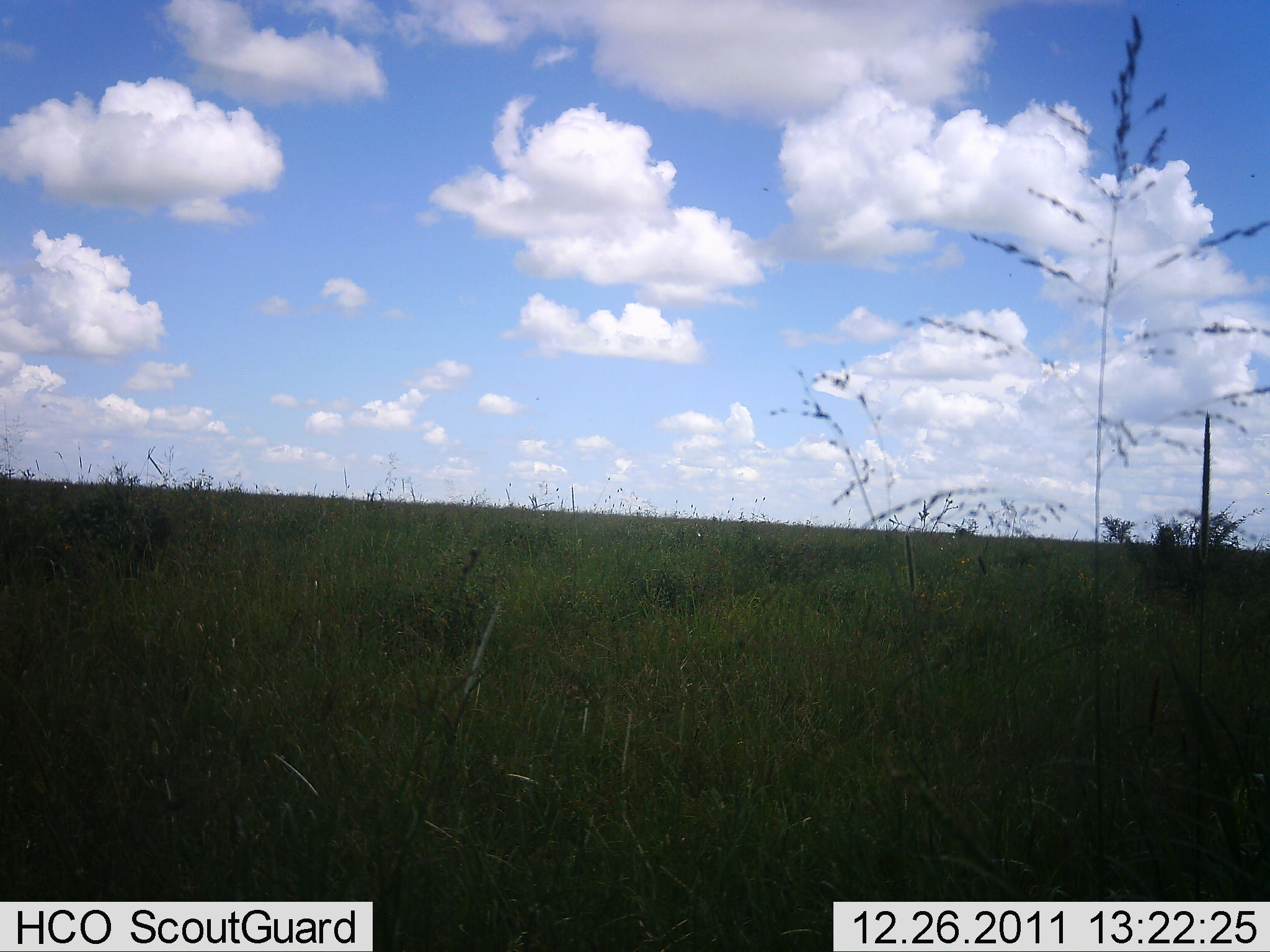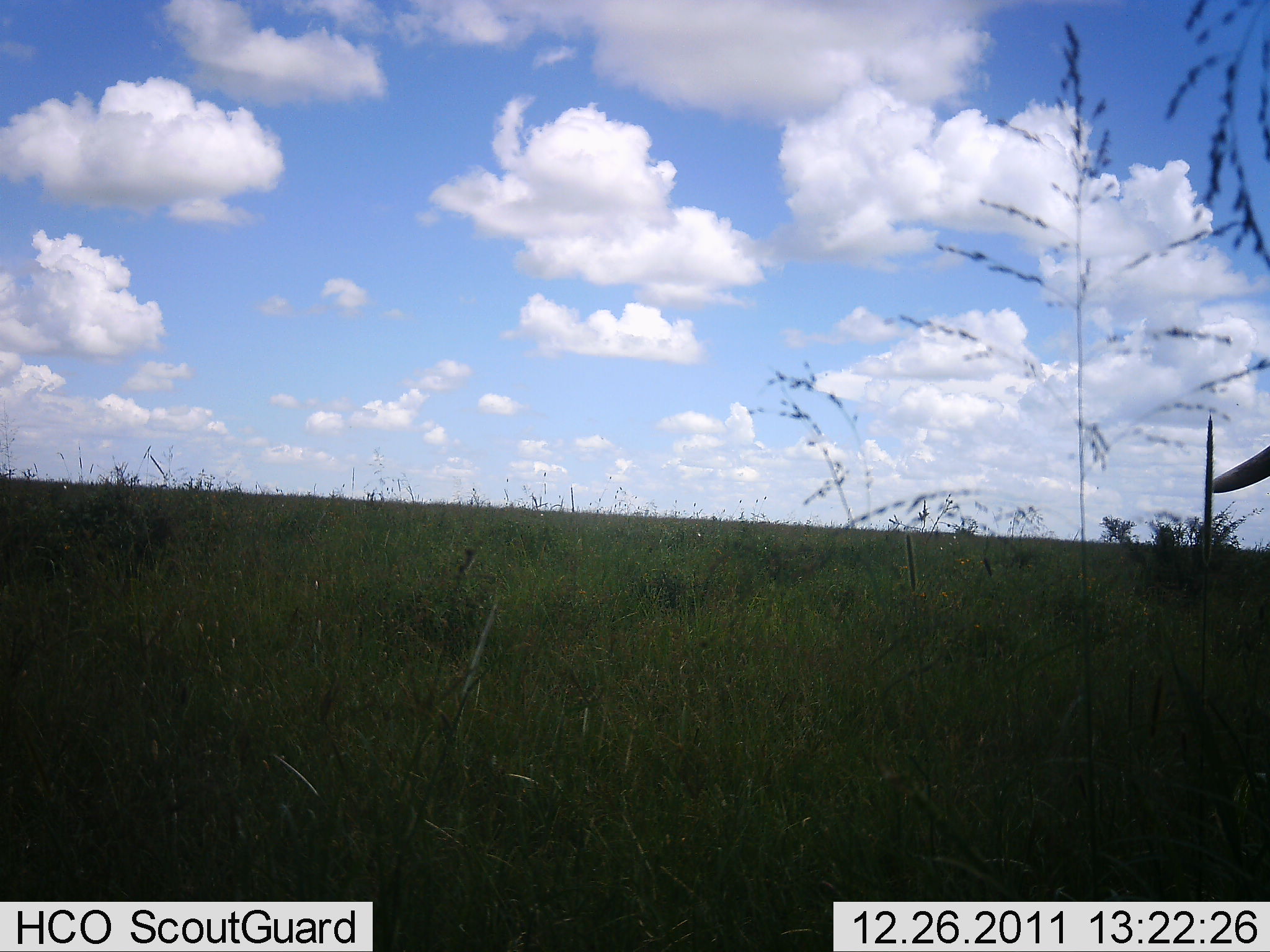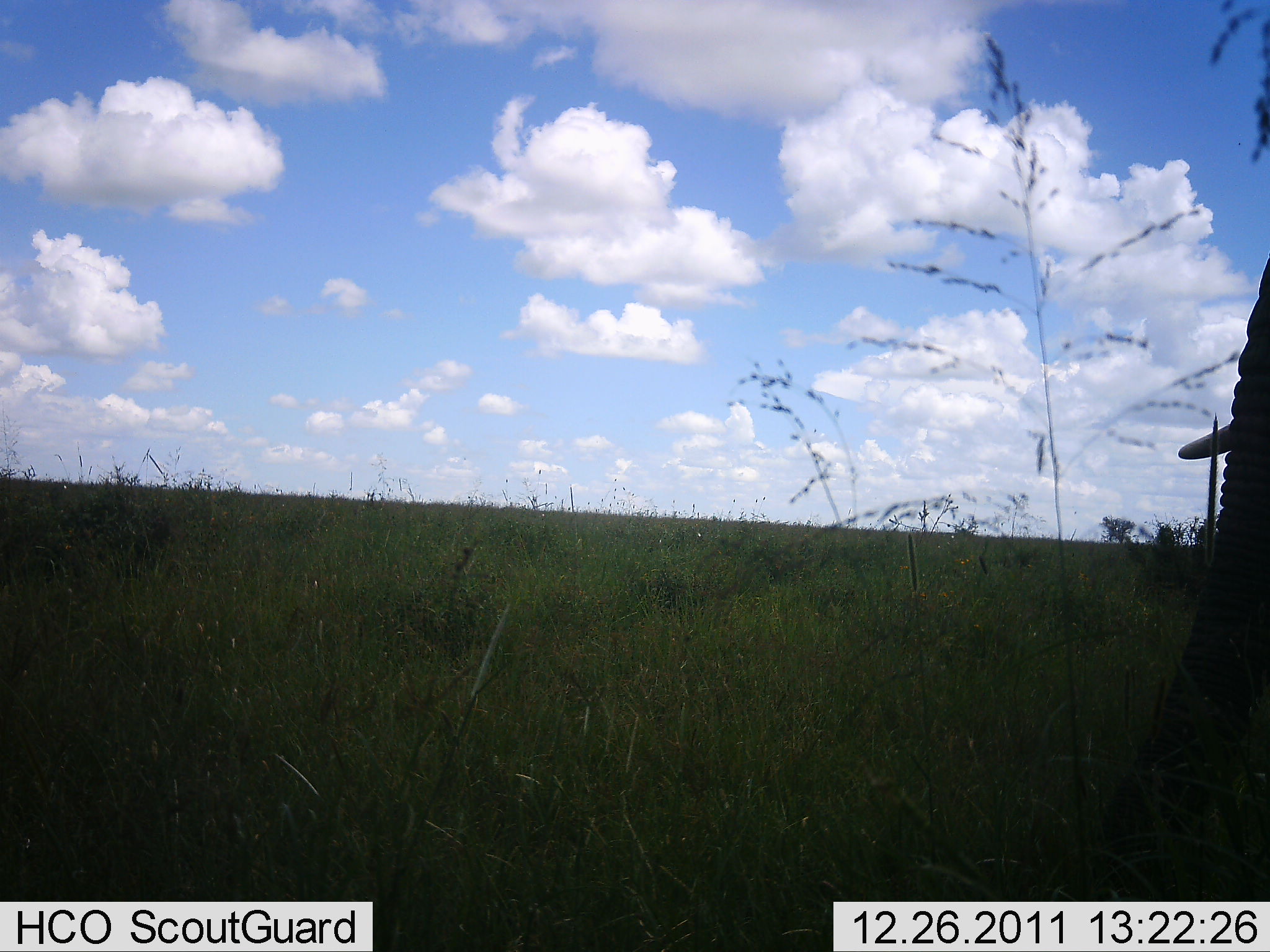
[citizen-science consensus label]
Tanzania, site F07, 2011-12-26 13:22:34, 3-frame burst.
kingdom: Animalia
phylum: Chordata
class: Mammalia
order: Proboscidea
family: Elephantidae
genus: Loxodonta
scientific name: Loxodonta africana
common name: african bush elephant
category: elephant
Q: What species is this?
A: Elephant (african bush elephant) (Loxodonta africana).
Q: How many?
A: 1.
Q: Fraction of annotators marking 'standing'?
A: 40%.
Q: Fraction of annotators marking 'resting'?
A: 0%.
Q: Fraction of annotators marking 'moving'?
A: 50%.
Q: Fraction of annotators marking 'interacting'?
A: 0%.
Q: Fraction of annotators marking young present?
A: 0%.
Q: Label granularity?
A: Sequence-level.